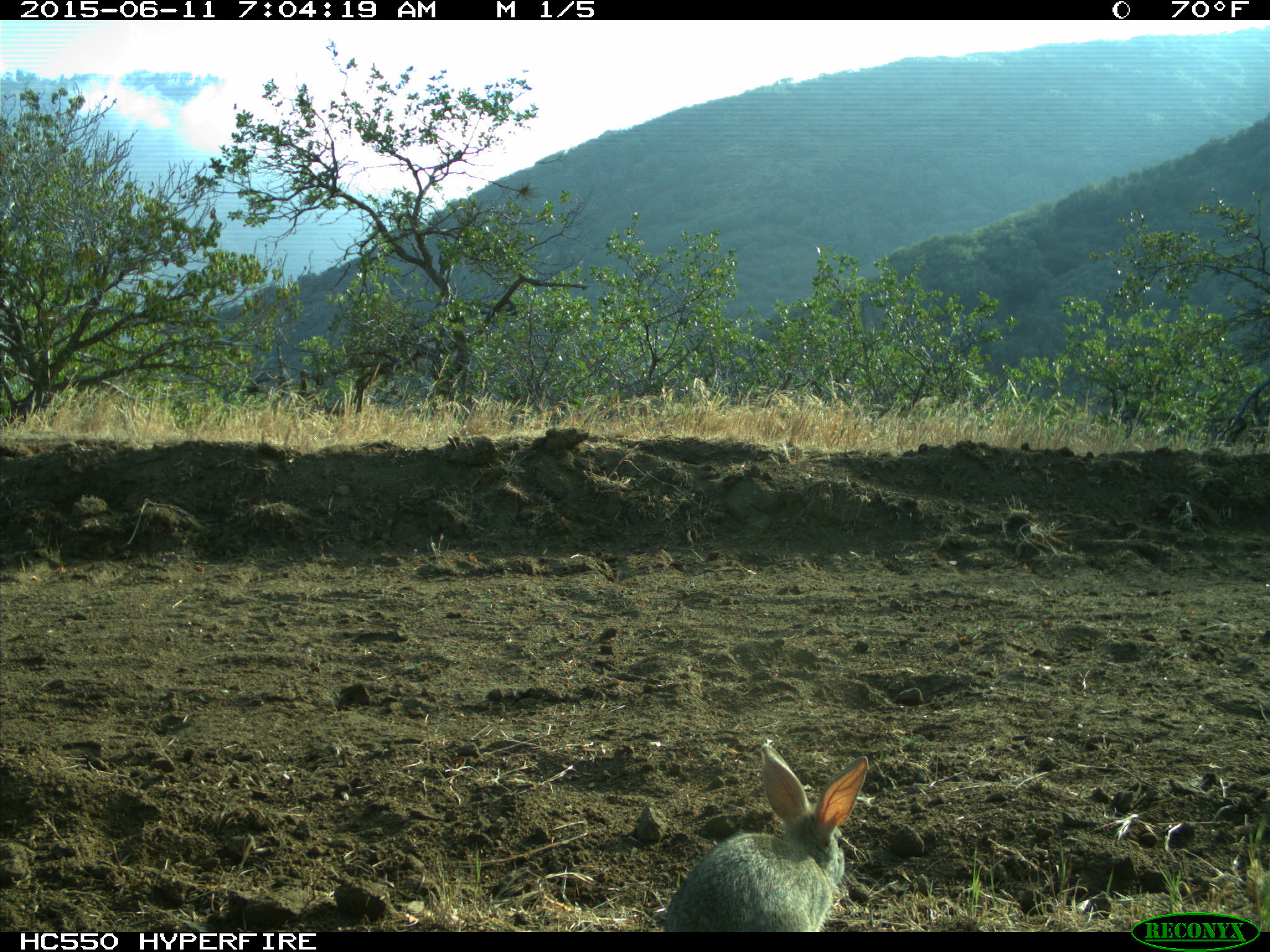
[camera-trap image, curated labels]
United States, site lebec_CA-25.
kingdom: Animalia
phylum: Chordata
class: Mammalia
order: Lagomorpha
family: Leporidae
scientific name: Leporidae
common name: rabbits and hares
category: unidentified rabbit